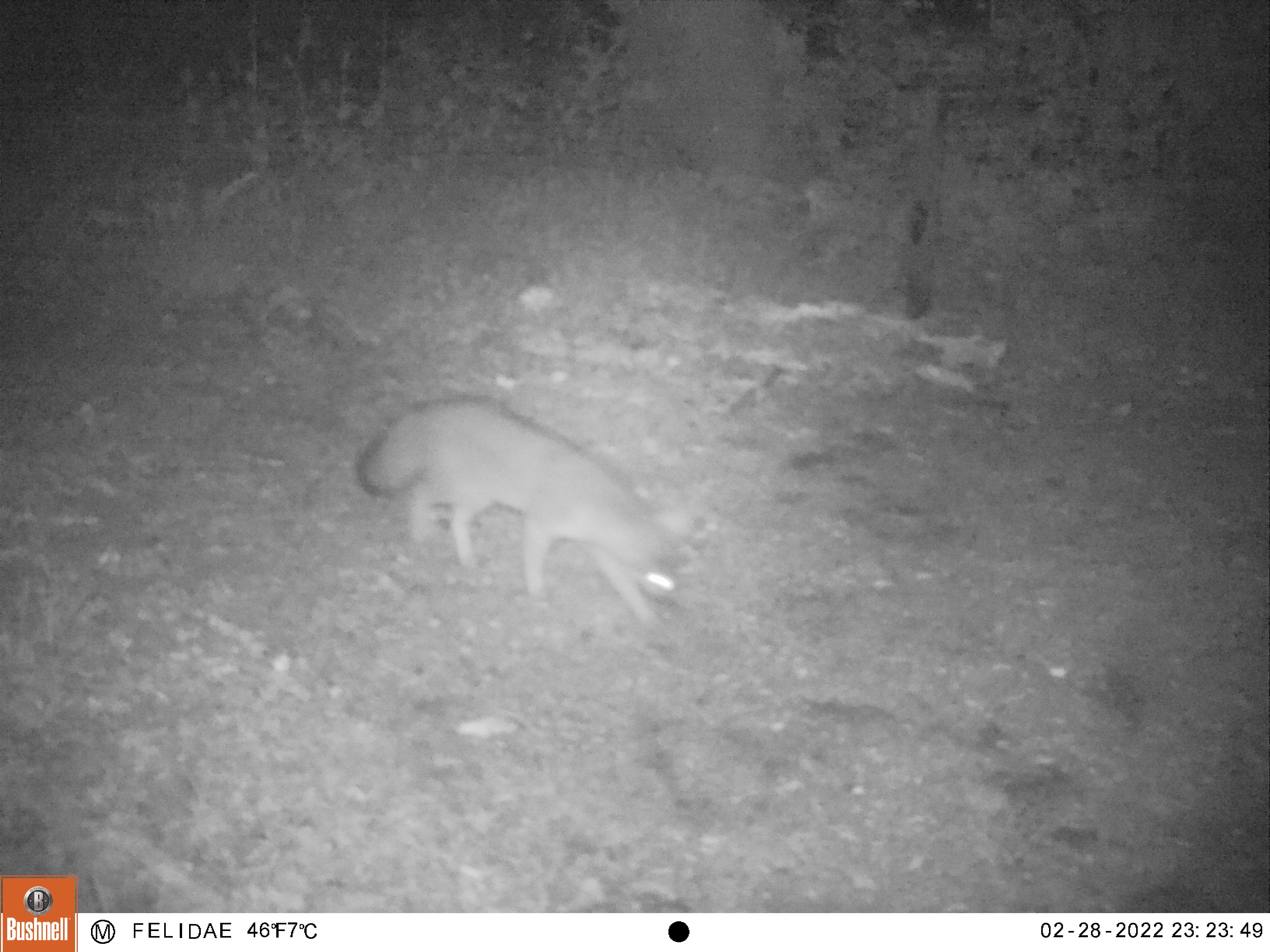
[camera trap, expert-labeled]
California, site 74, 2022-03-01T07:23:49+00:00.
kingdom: Animalia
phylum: Chordata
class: Mammalia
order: Carnivora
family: Canidae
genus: Urocyon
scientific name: Urocyon cinereoargenteus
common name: gray fox